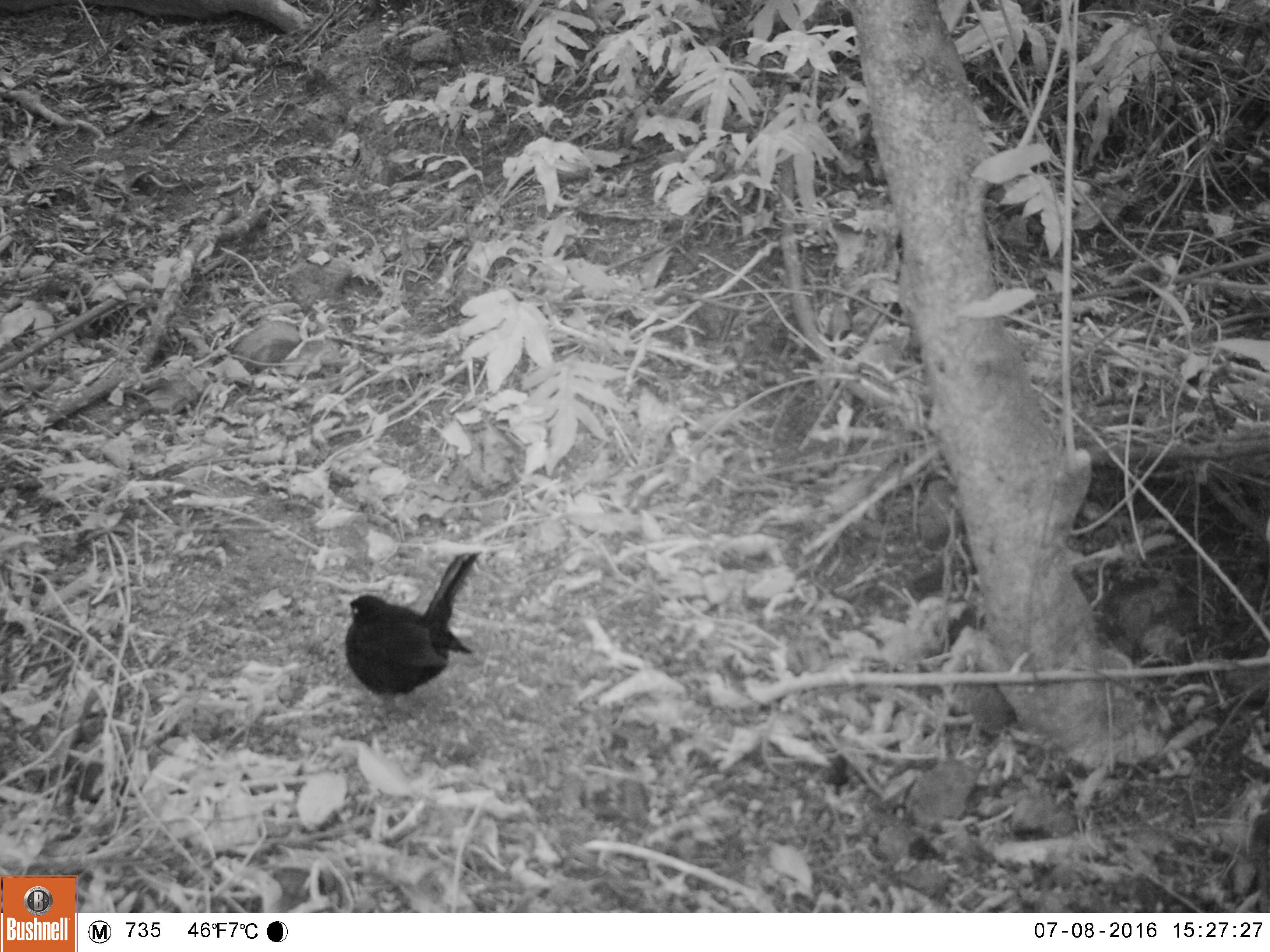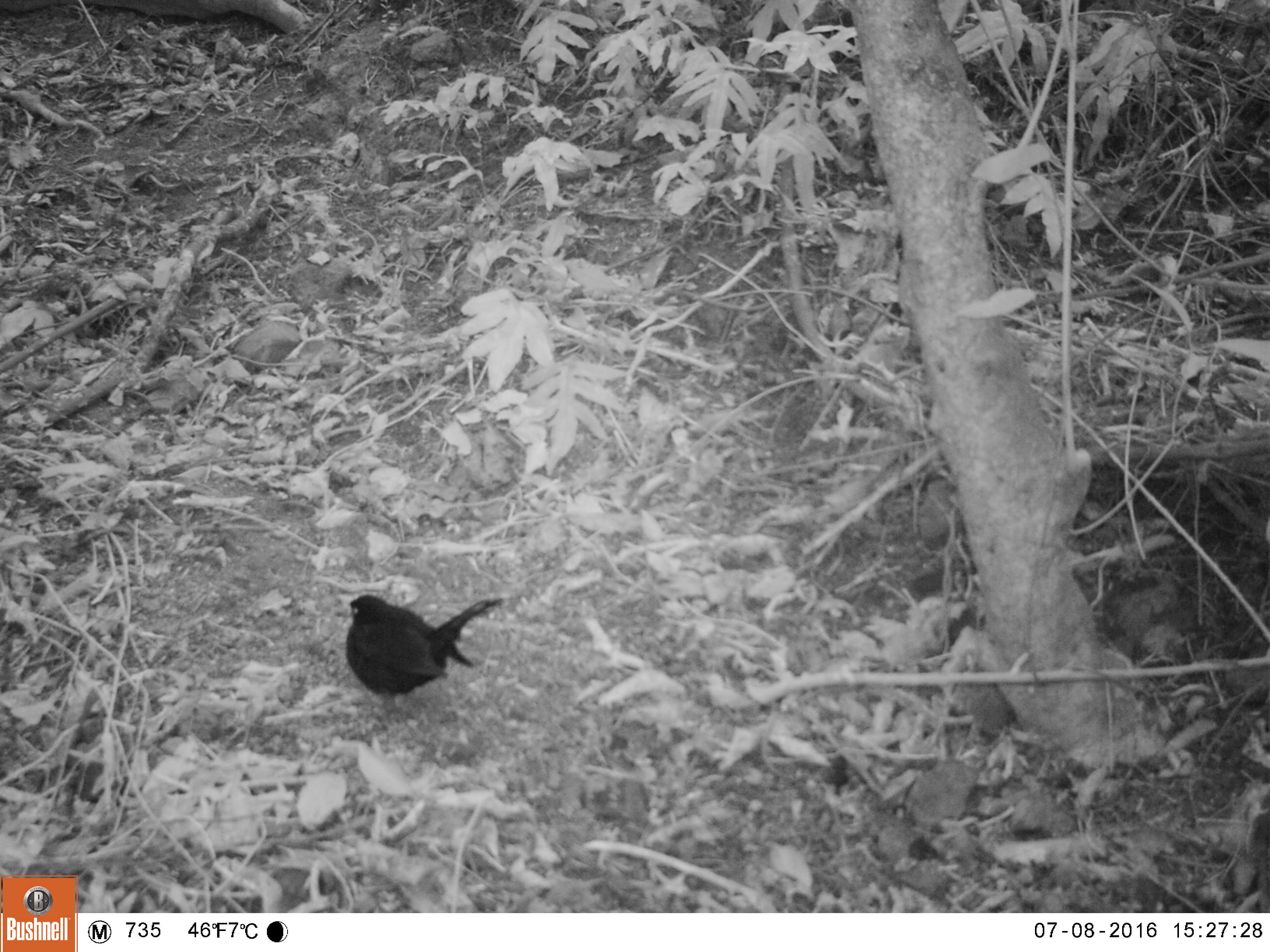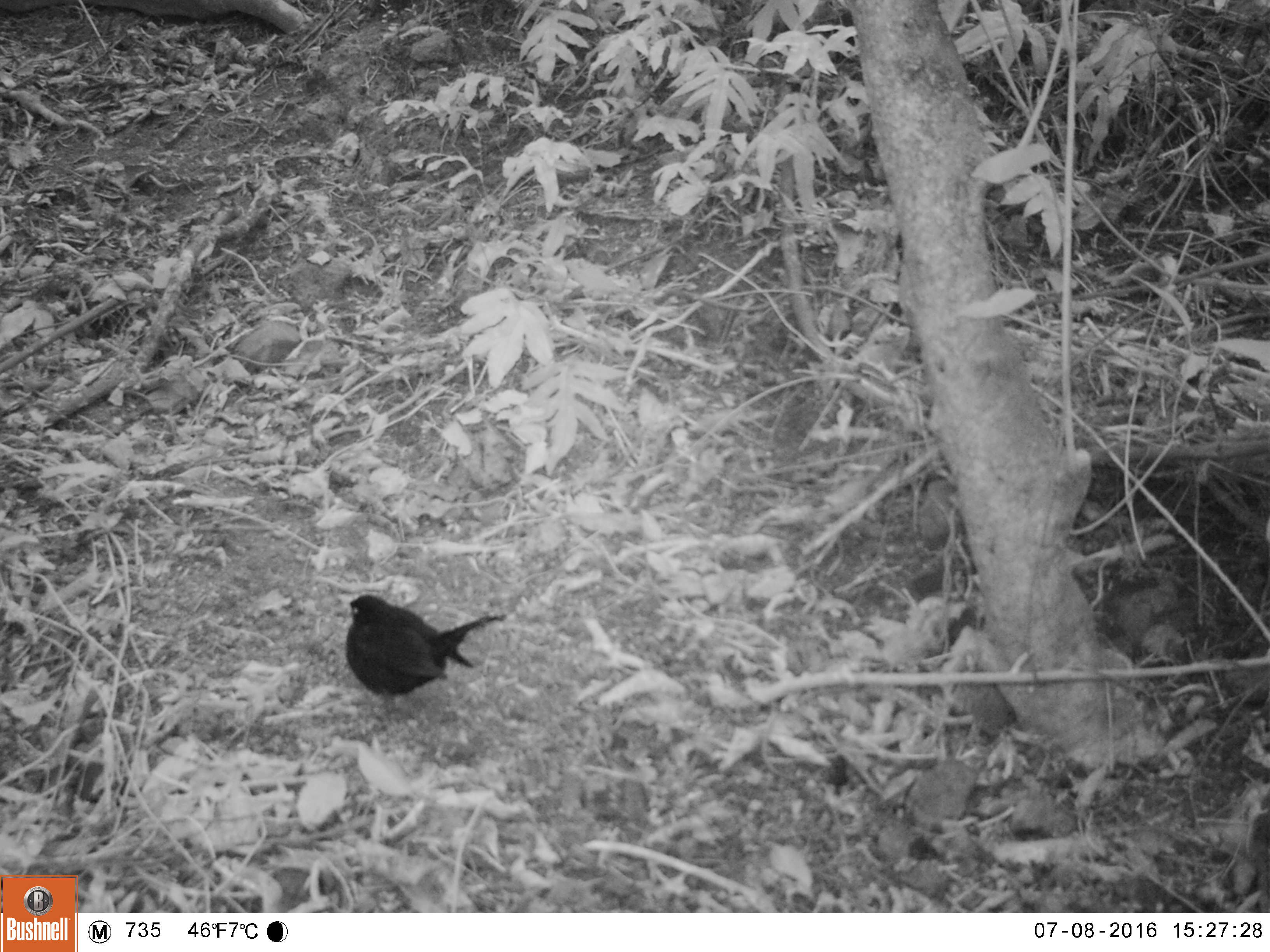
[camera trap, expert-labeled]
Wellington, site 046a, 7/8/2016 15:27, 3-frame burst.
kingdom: Animalia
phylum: Chordata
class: Aves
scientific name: Aves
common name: bird